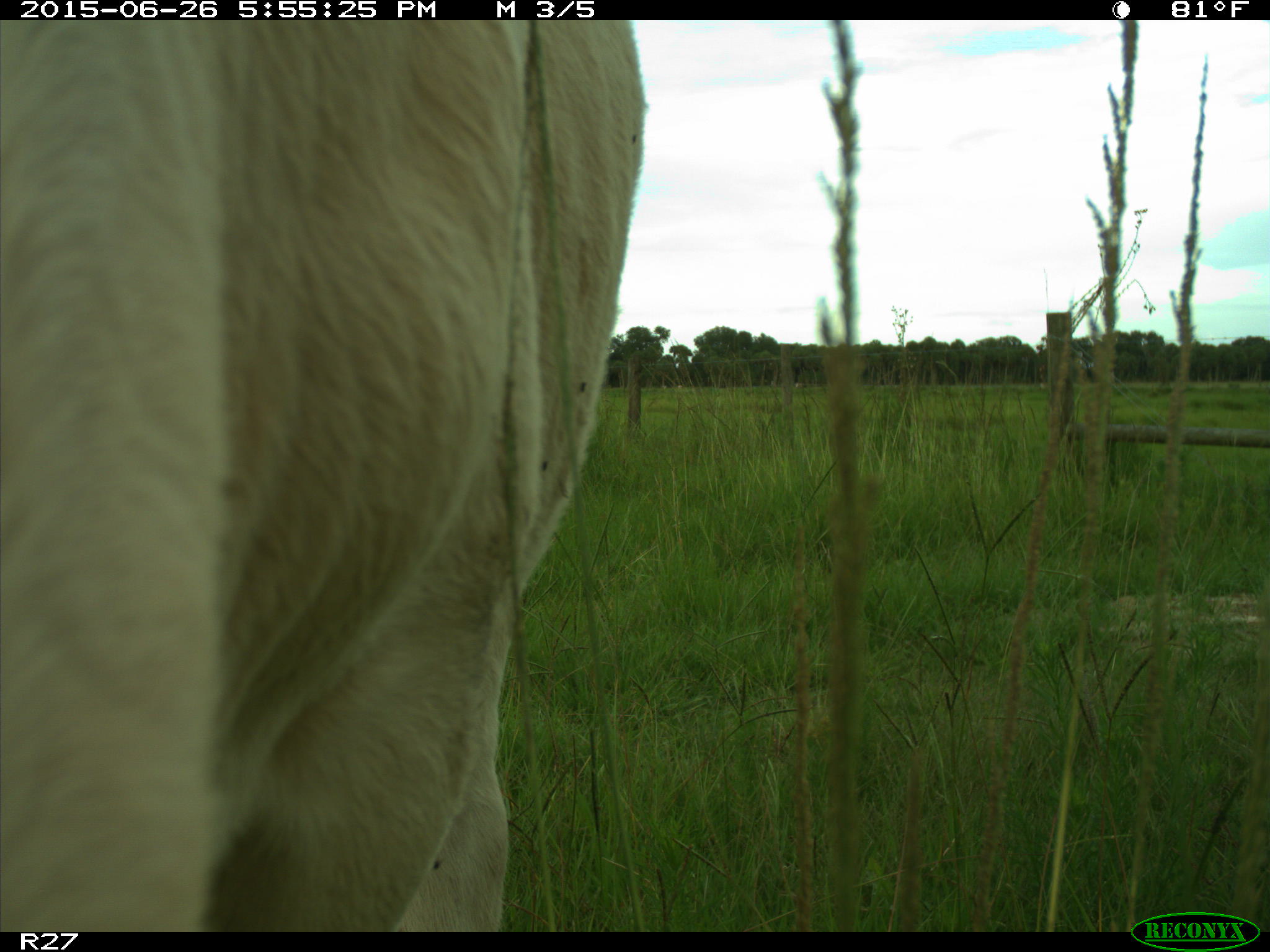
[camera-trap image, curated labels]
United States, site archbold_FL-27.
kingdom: Animalia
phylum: Chordata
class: Mammalia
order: Artiodactyla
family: Bovidae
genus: Bos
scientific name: Bos taurus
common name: domestic cow